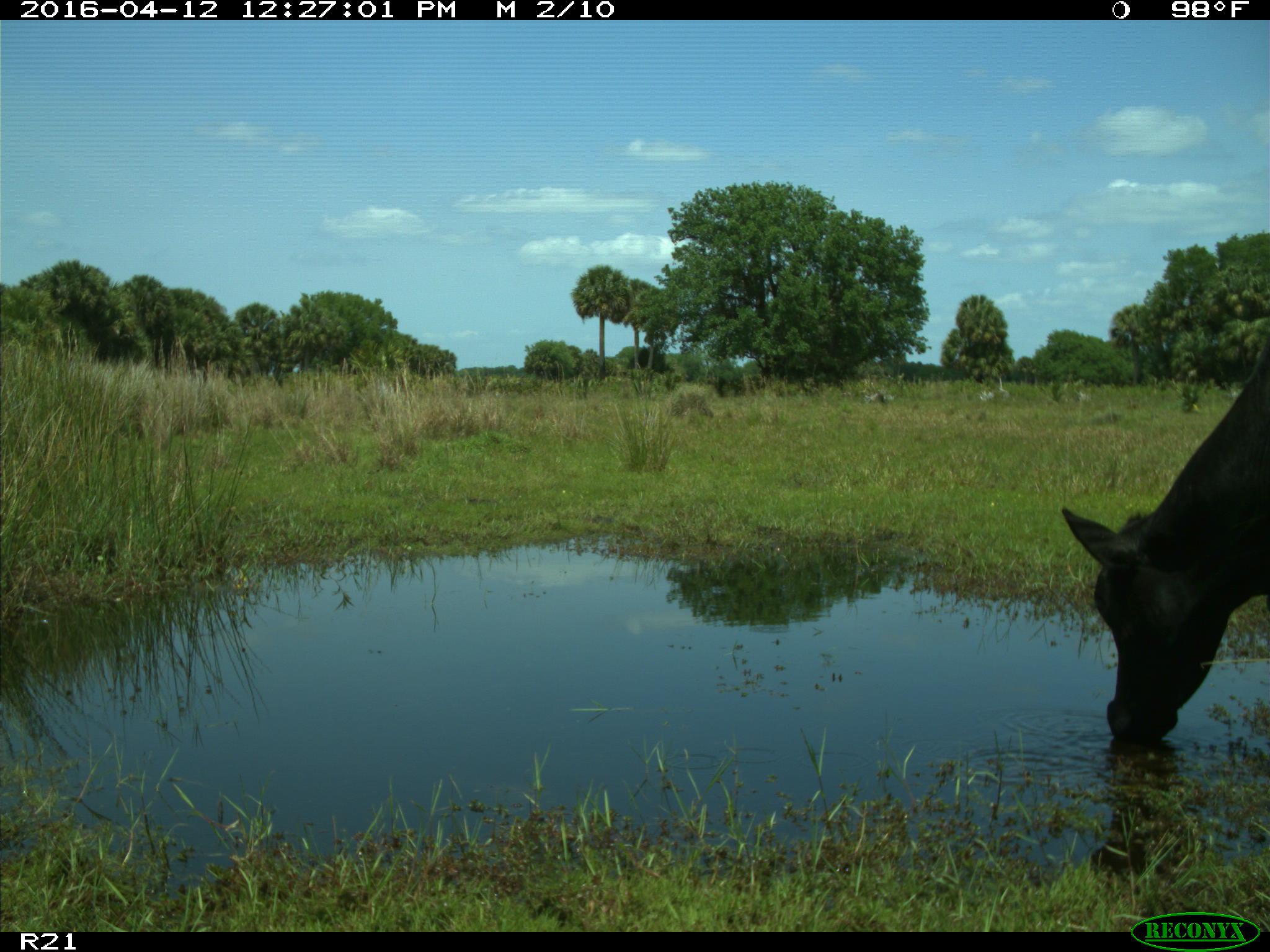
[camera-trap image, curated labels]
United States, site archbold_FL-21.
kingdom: Animalia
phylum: Chordata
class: Mammalia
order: Artiodactyla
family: Bovidae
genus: Bos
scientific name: Bos taurus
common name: domestic cow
Bos taurus (domestic cow).